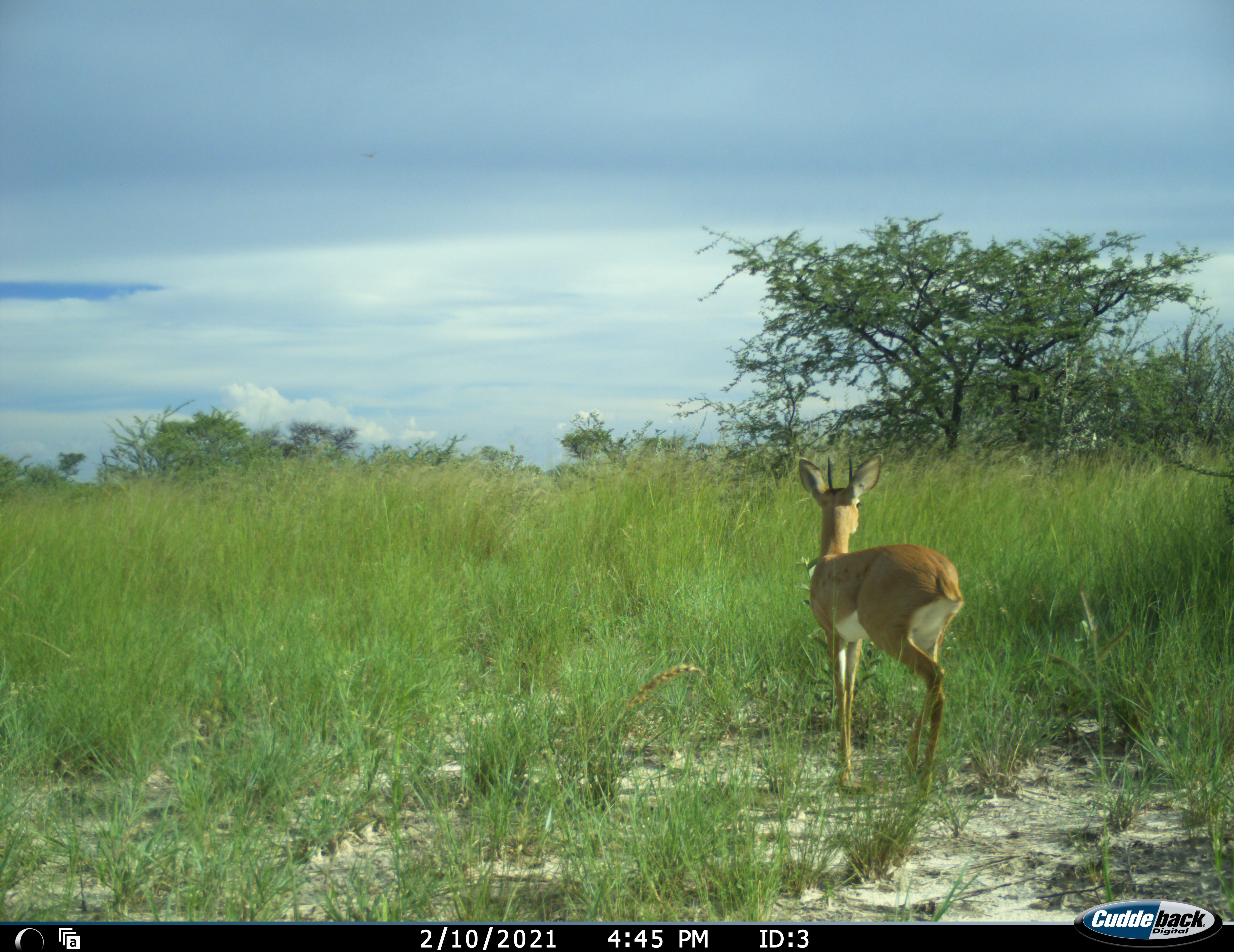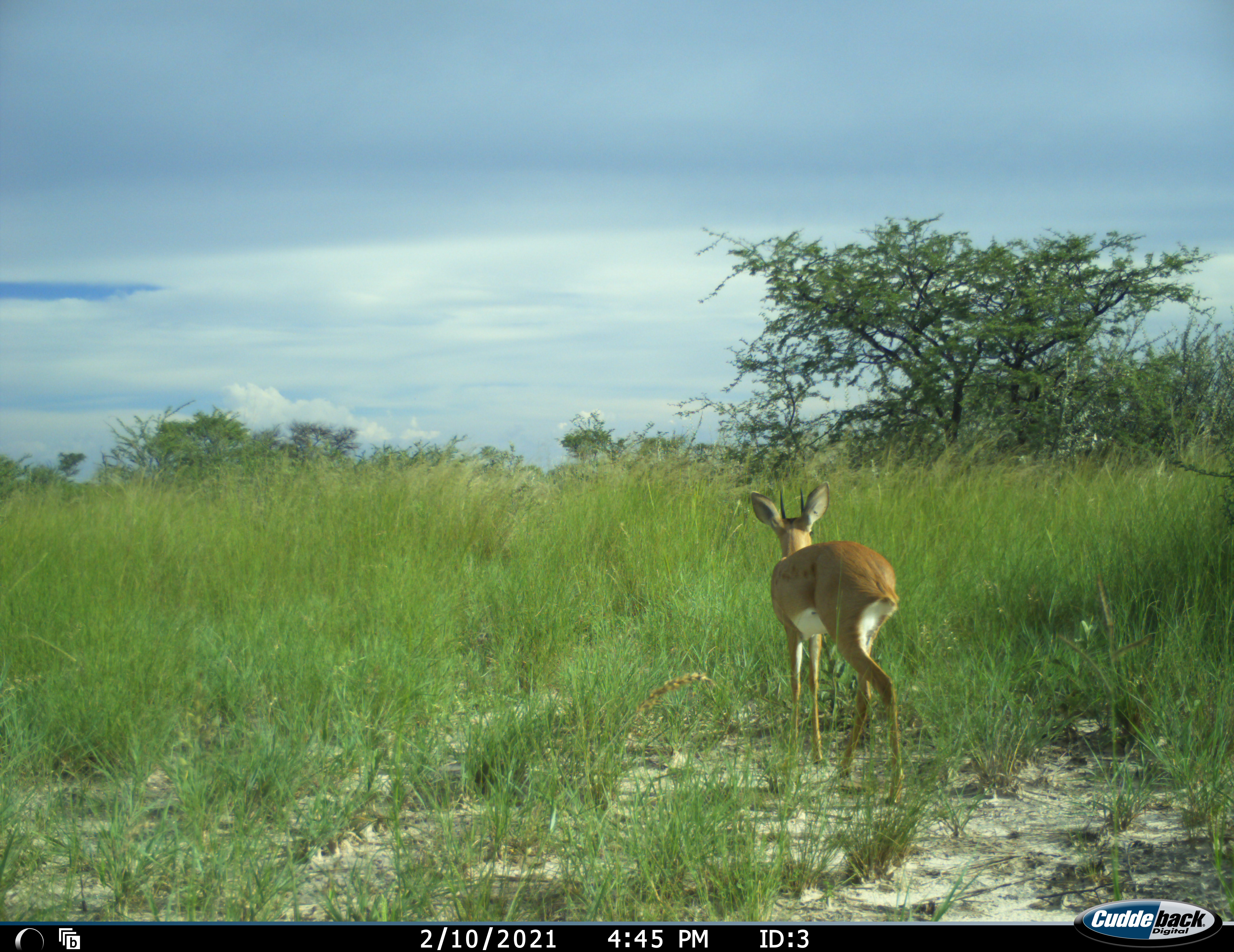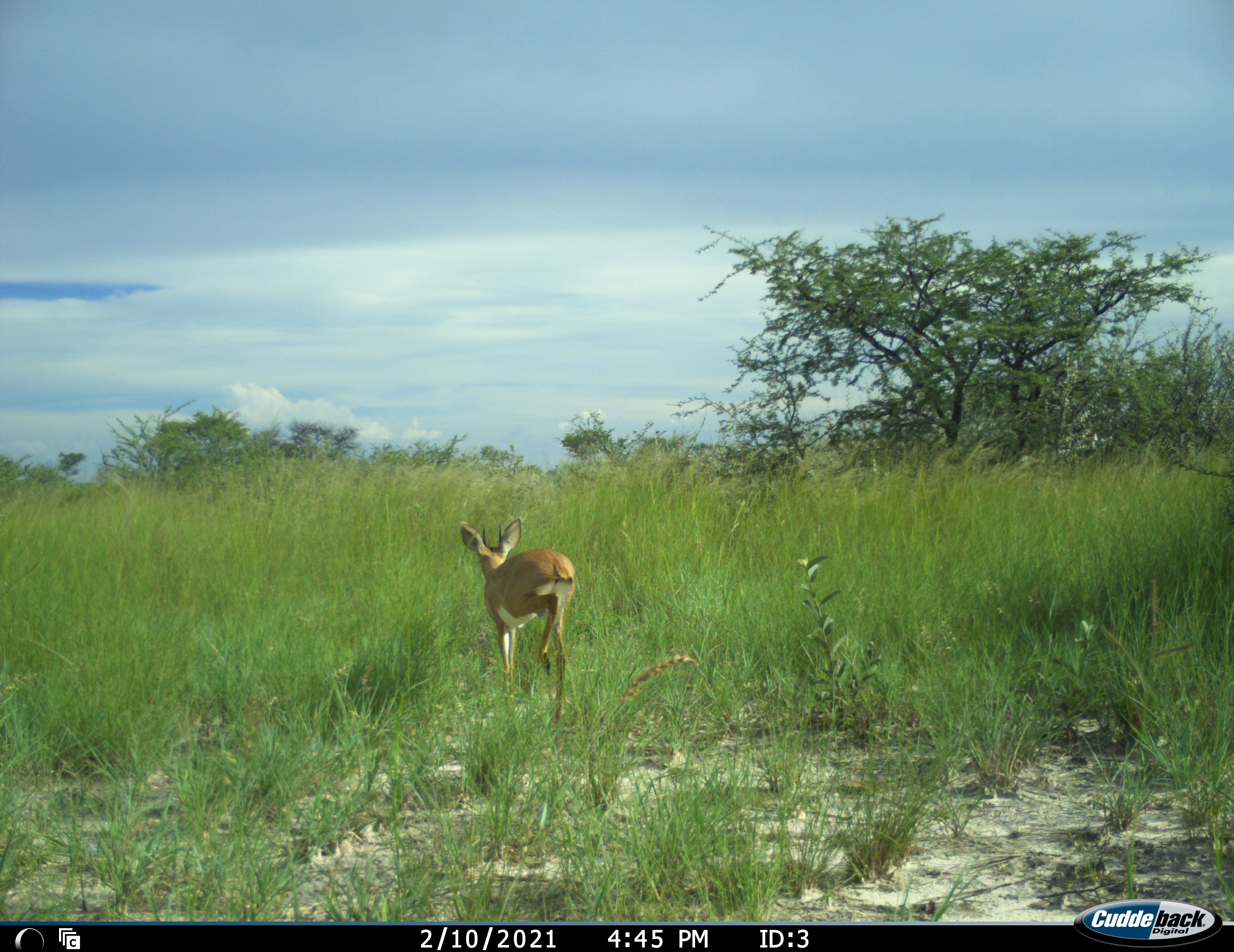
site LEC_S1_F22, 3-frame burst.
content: unidentified animal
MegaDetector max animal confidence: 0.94